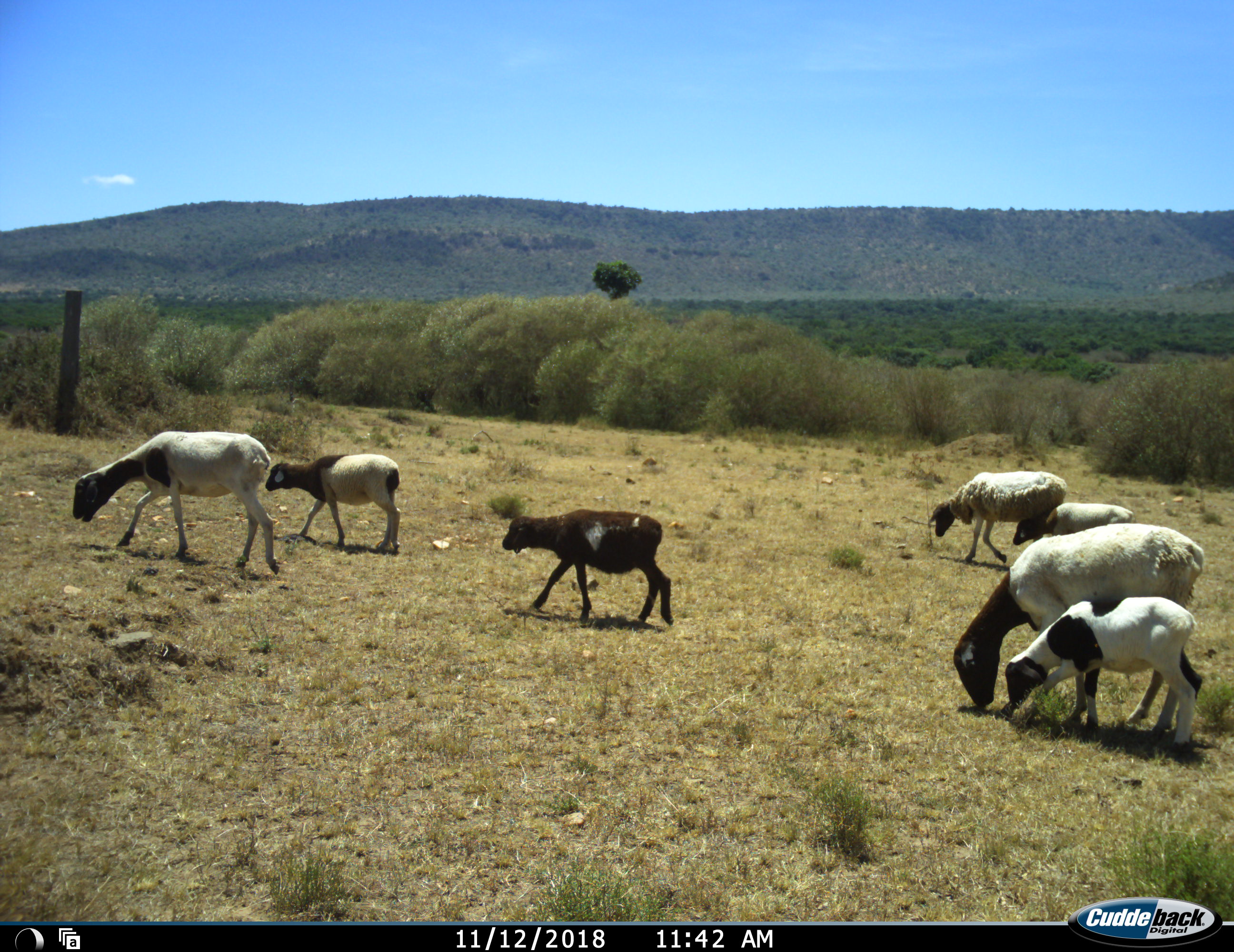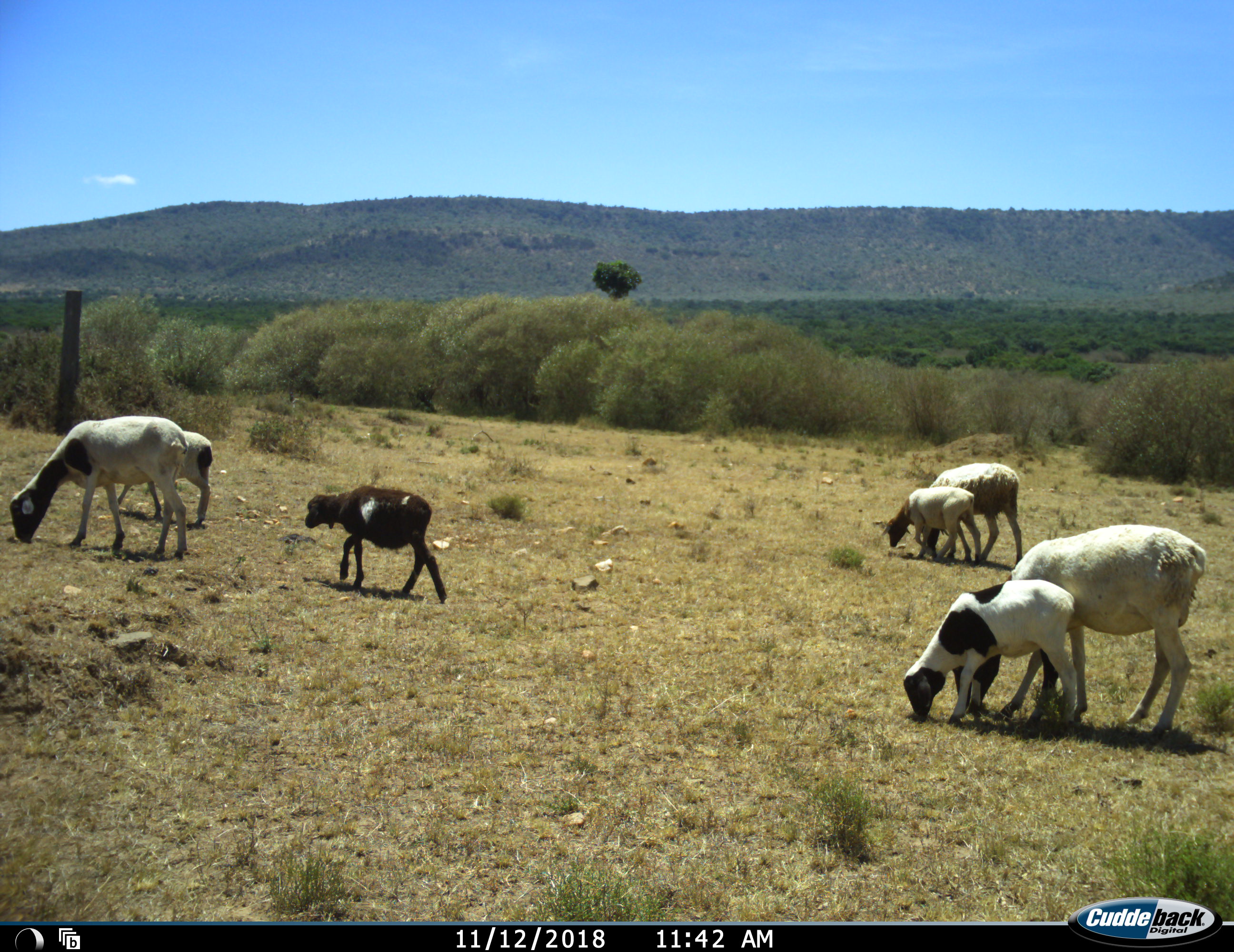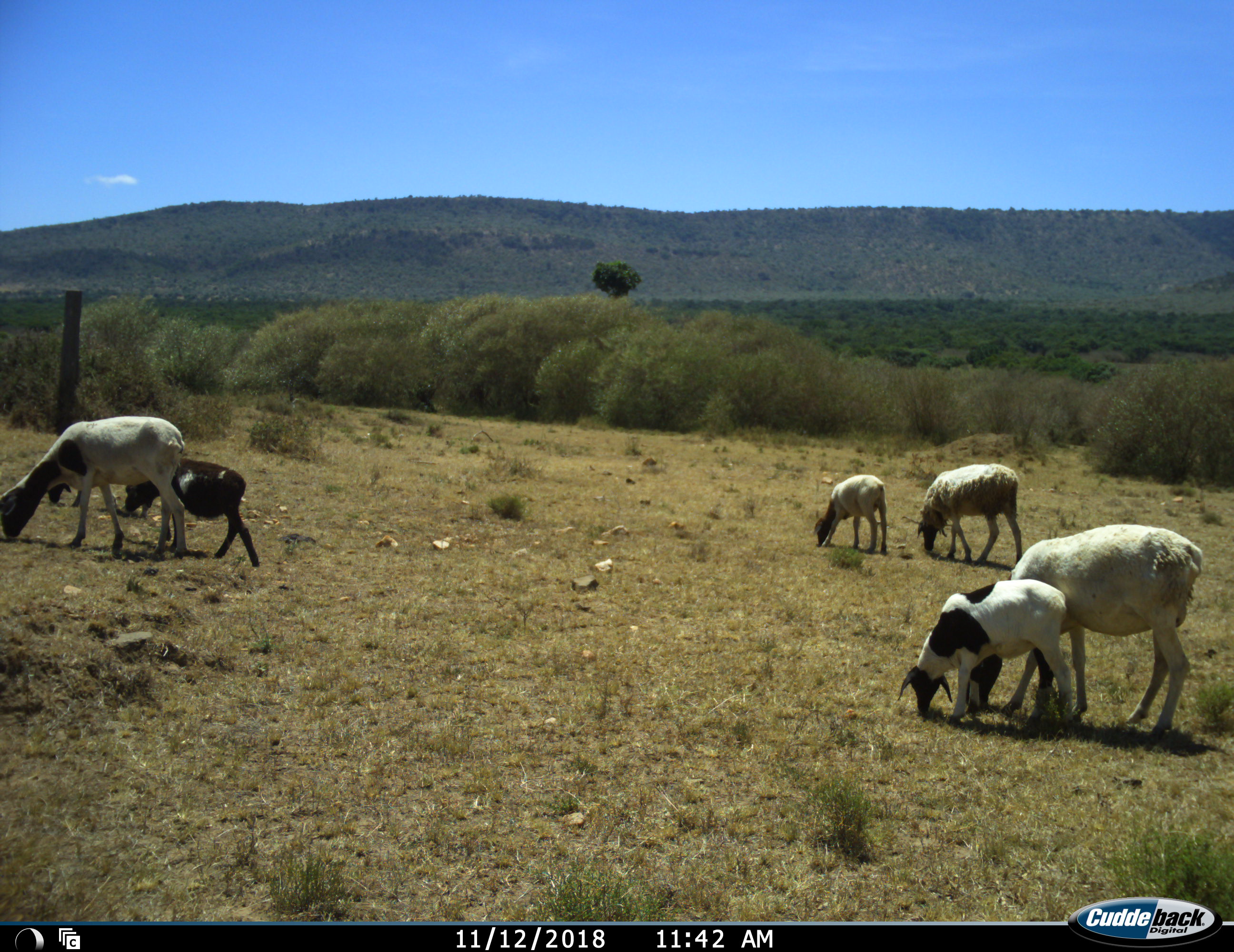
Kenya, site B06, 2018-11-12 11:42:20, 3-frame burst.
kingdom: Animalia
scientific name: Animalia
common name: animal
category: domesticanimal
Domesticanimal (animal) (Animalia), count 7. Behavior (volunteer vote fractions): standing 10%, resting 0%, moving 80%, interacting 0%. Young present (vote fraction): 80%. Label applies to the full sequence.